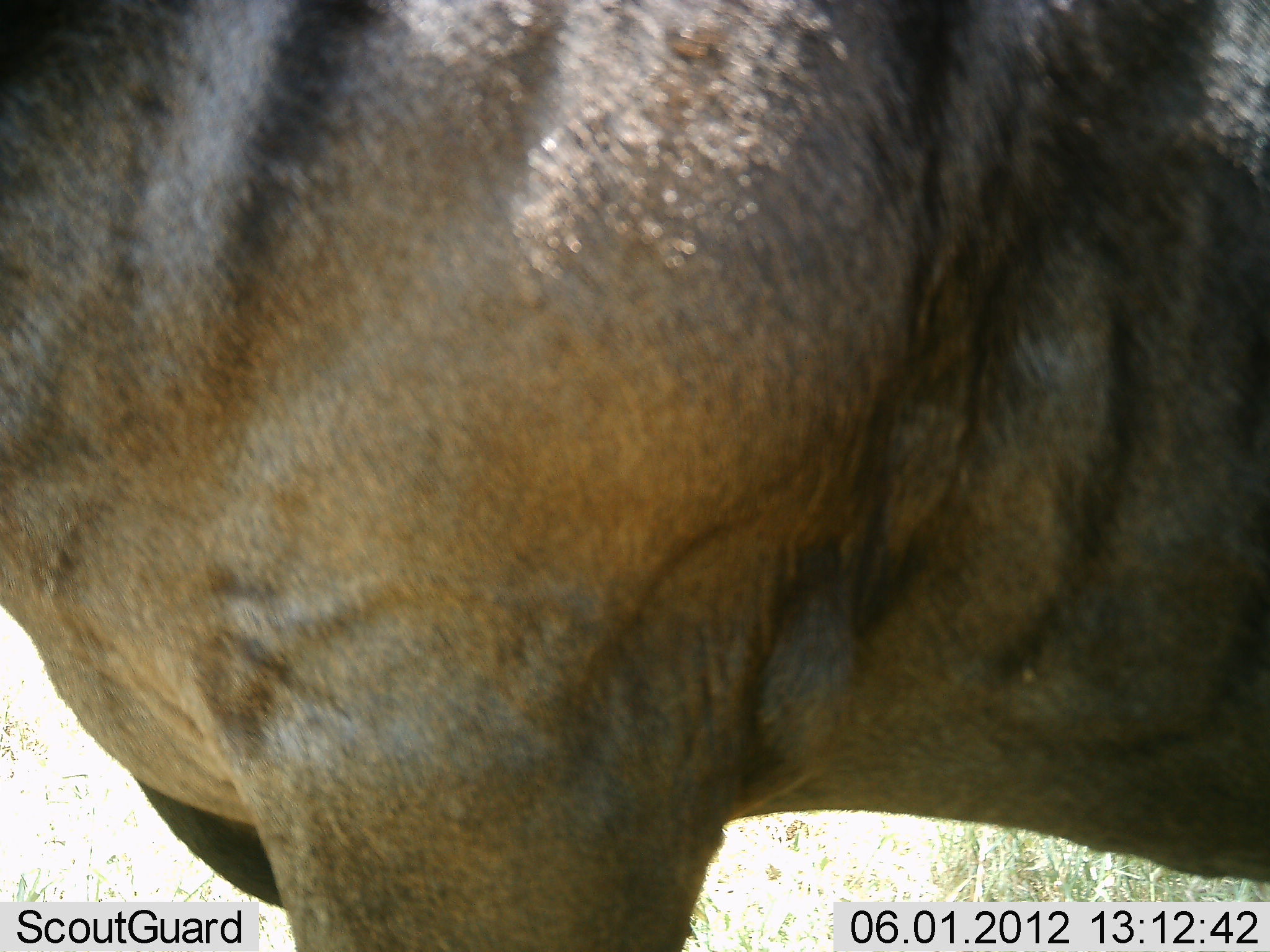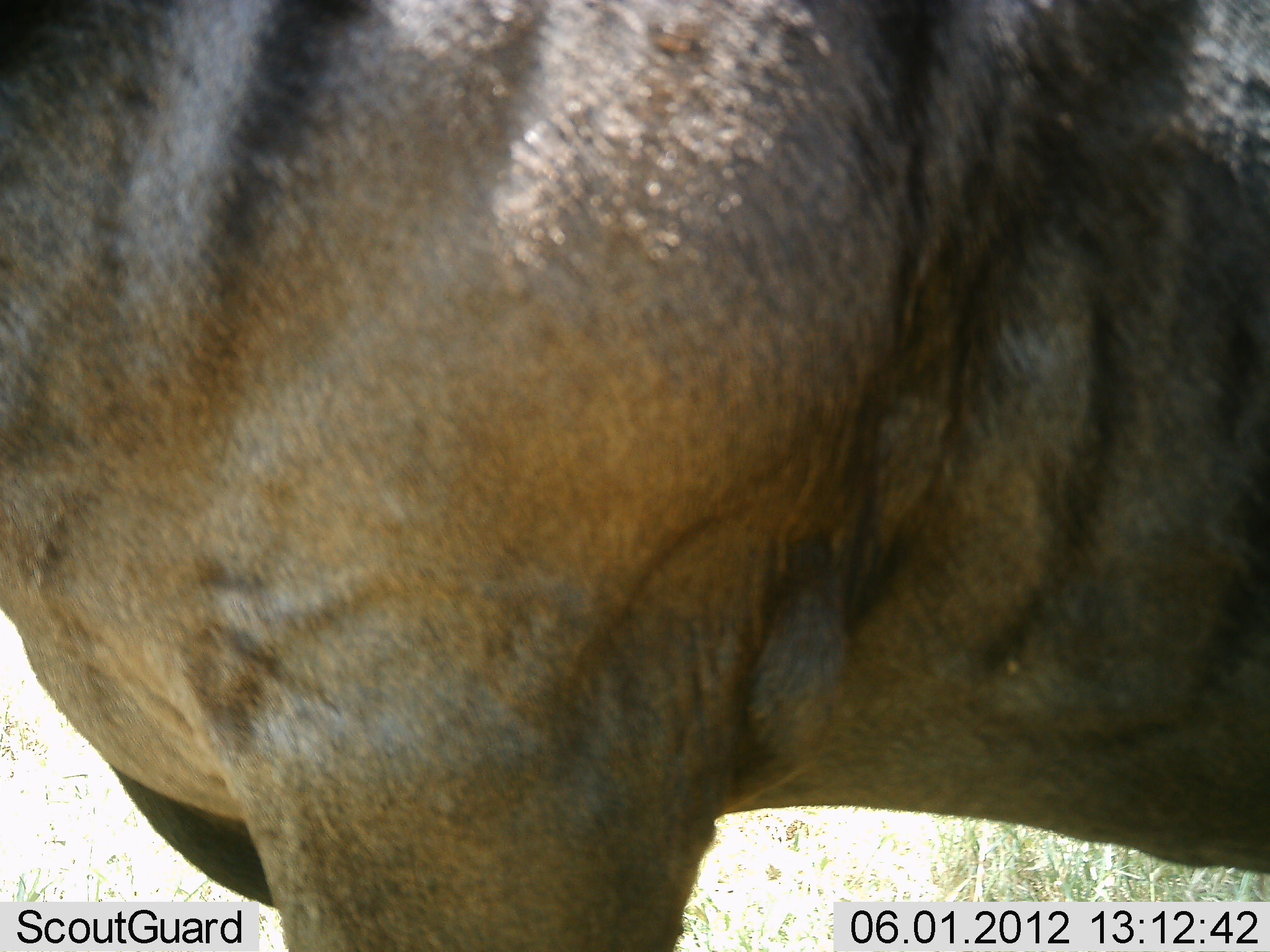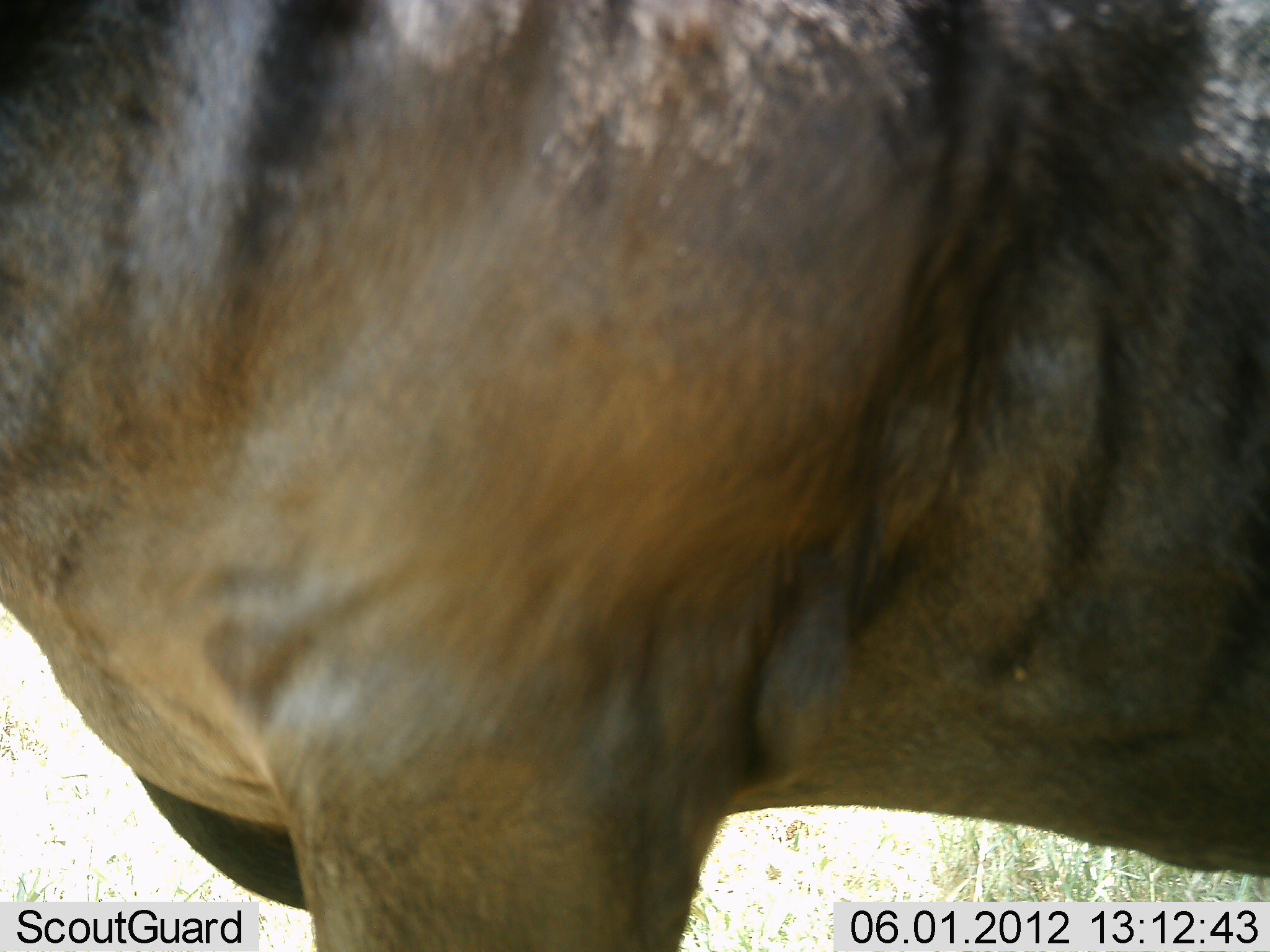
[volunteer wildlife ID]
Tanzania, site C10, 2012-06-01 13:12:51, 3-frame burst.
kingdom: Animalia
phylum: Chordata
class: Mammalia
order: Artiodactyla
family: Bovidae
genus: Connochaetes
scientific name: Connochaetes taurinus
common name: blue wildebeest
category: wildebeest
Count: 1.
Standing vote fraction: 100%.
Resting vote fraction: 0%.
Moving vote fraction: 0%.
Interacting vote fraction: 0%.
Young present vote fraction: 0%.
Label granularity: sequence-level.